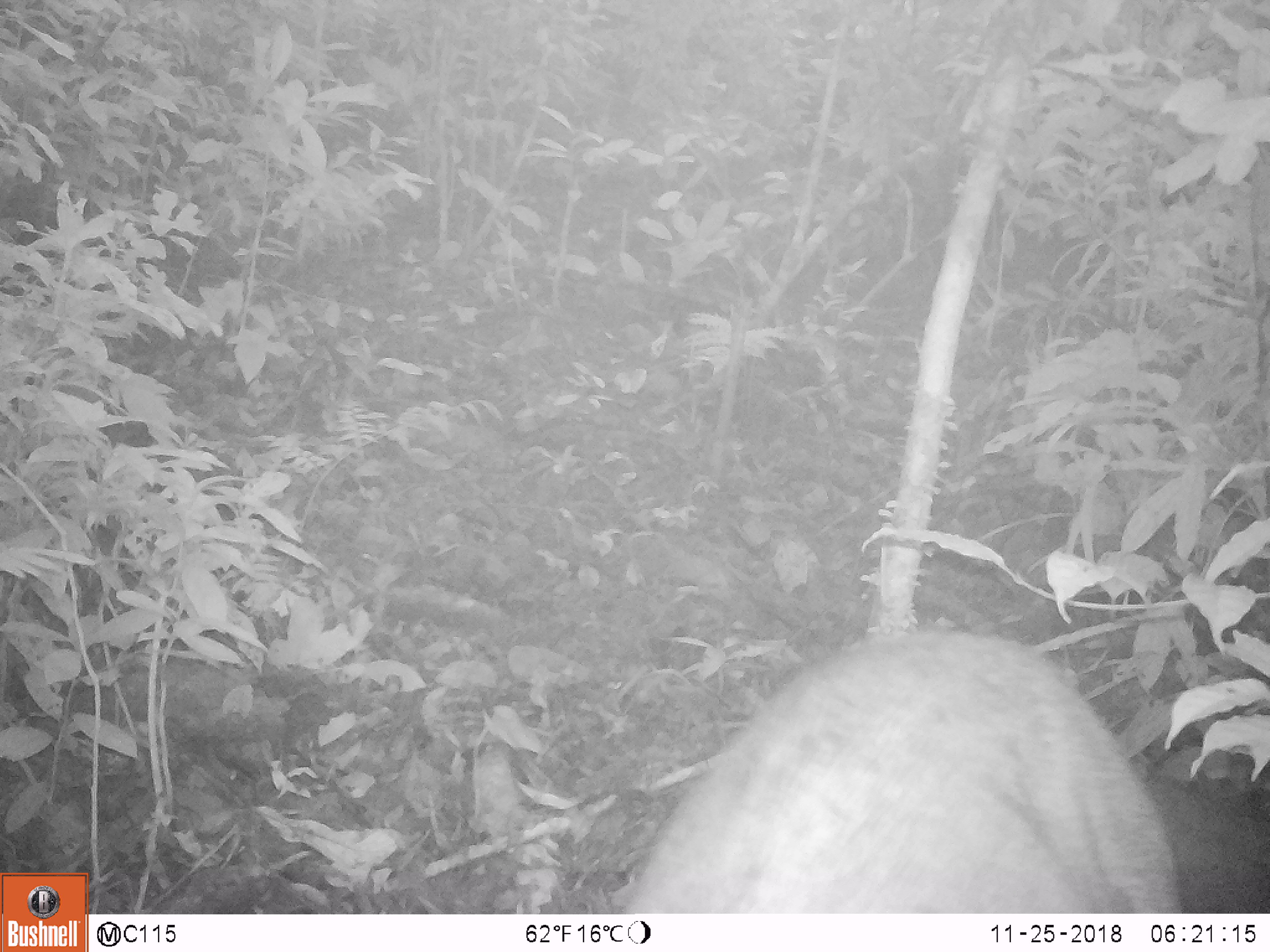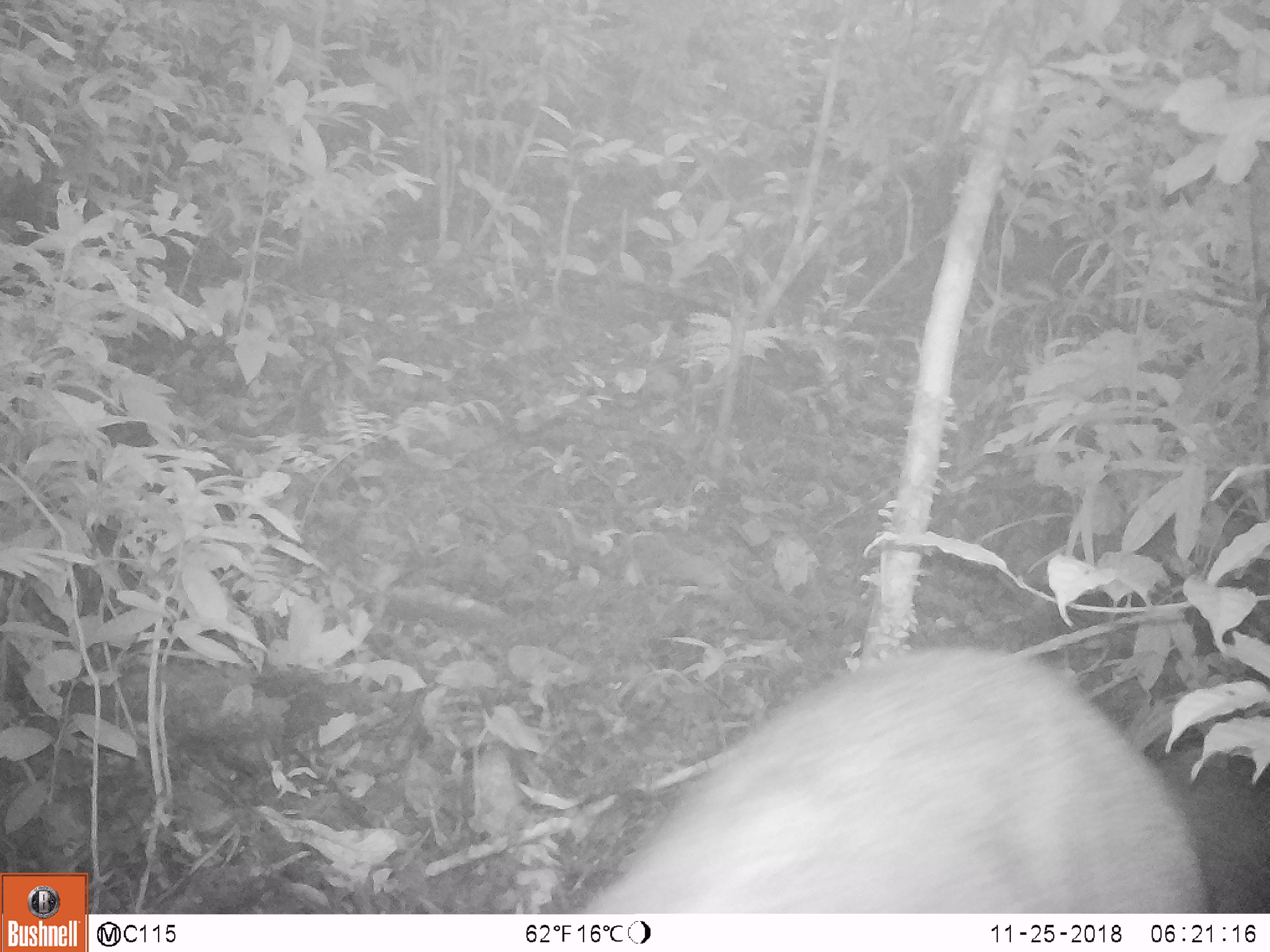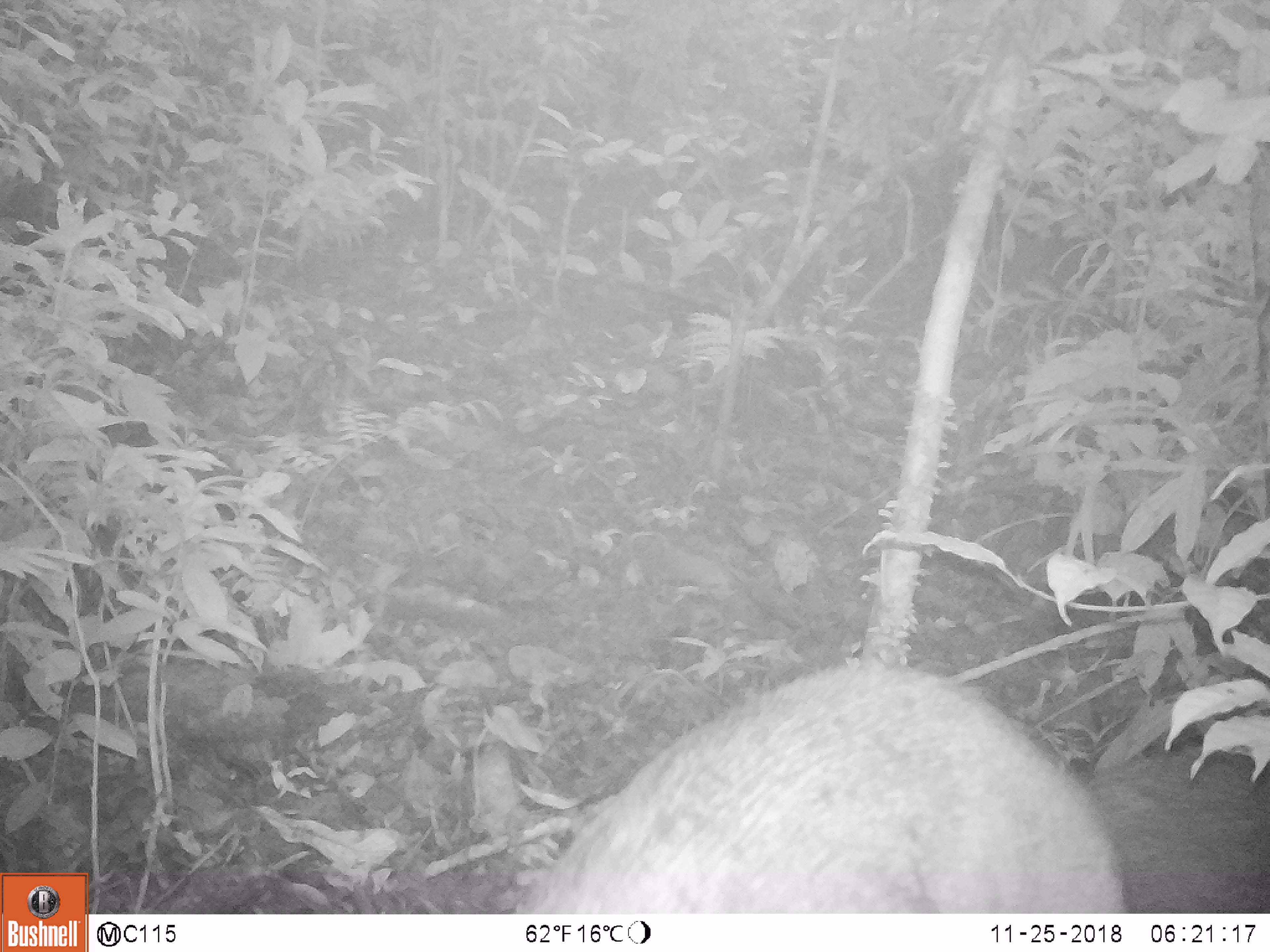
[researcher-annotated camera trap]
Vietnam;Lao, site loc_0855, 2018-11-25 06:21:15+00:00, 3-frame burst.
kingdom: Animalia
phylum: Chordata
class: Mammalia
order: Artiodactyla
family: Suidae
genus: Sus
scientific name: Sus scrofa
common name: eurasian wild pig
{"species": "eurasian wild pig (Sus scrofa)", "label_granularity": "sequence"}